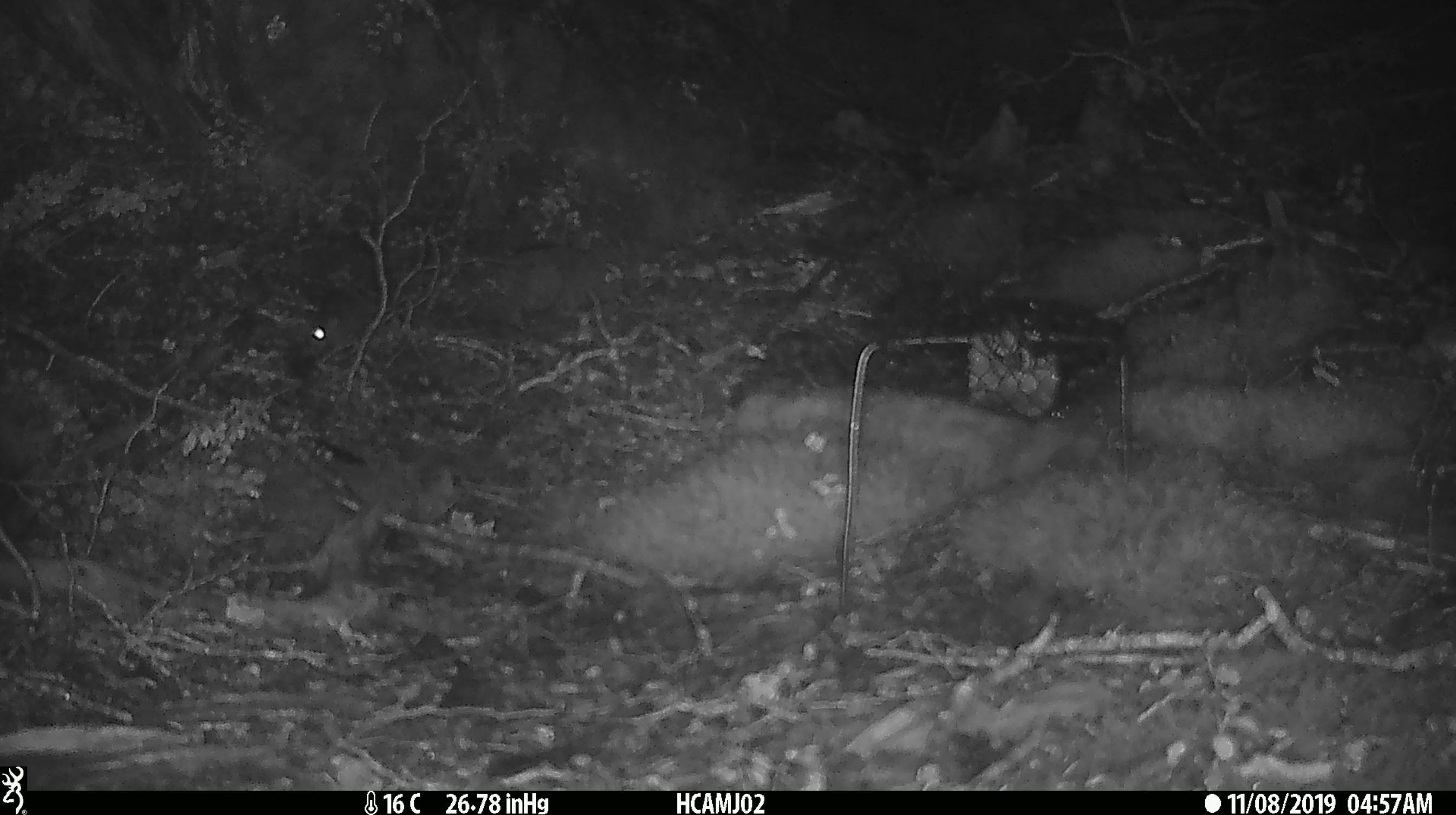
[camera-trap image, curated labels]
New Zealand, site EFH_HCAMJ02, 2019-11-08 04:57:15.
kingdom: Animalia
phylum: Chordata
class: Mammalia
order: Rodentia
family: Muridae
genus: Mus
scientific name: Mus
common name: mouse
Mouse (Mus).